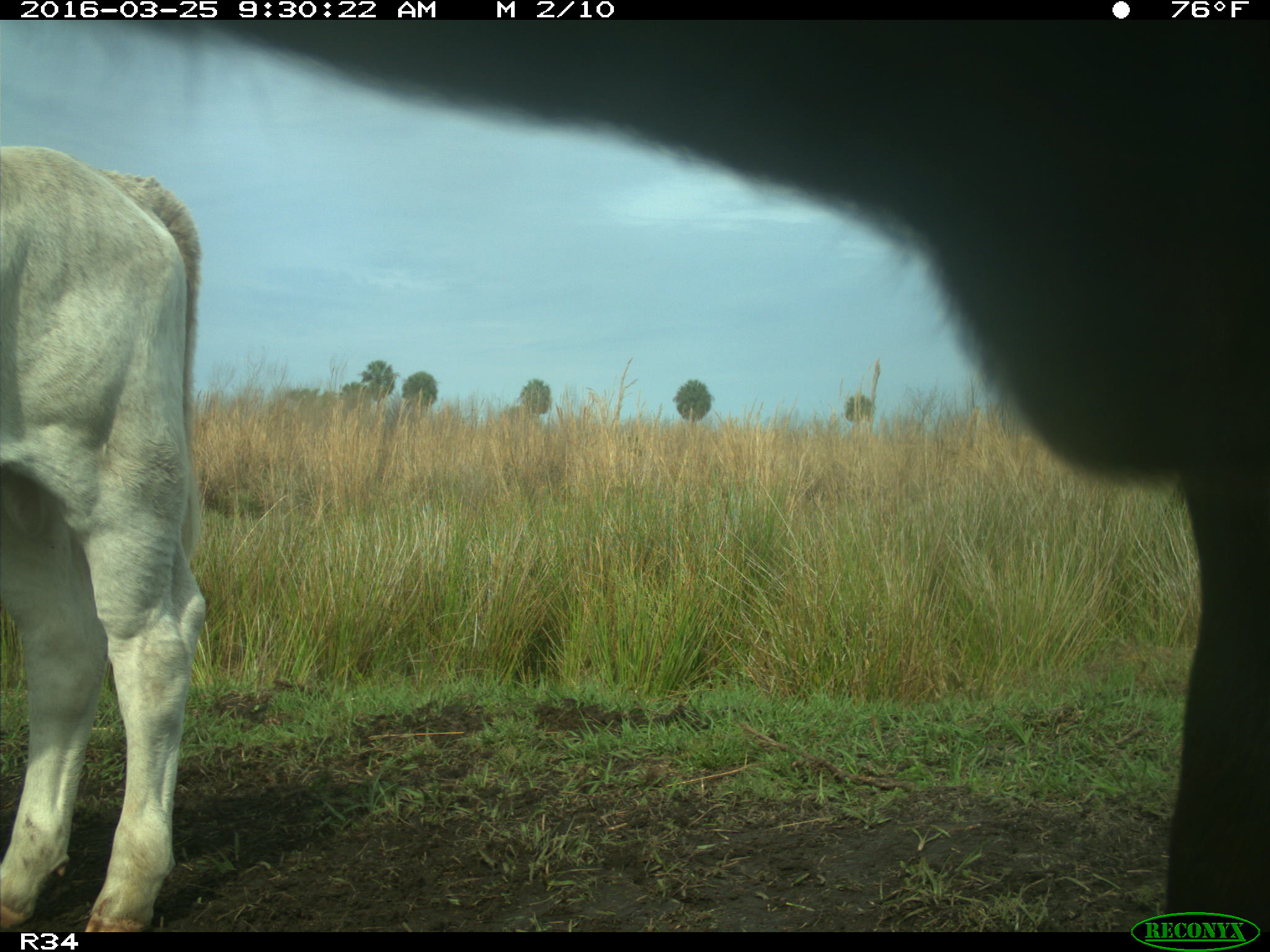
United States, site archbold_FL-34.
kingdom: Animalia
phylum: Chordata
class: Mammalia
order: Artiodactyla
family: Bovidae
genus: Bos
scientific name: Bos taurus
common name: domestic cow